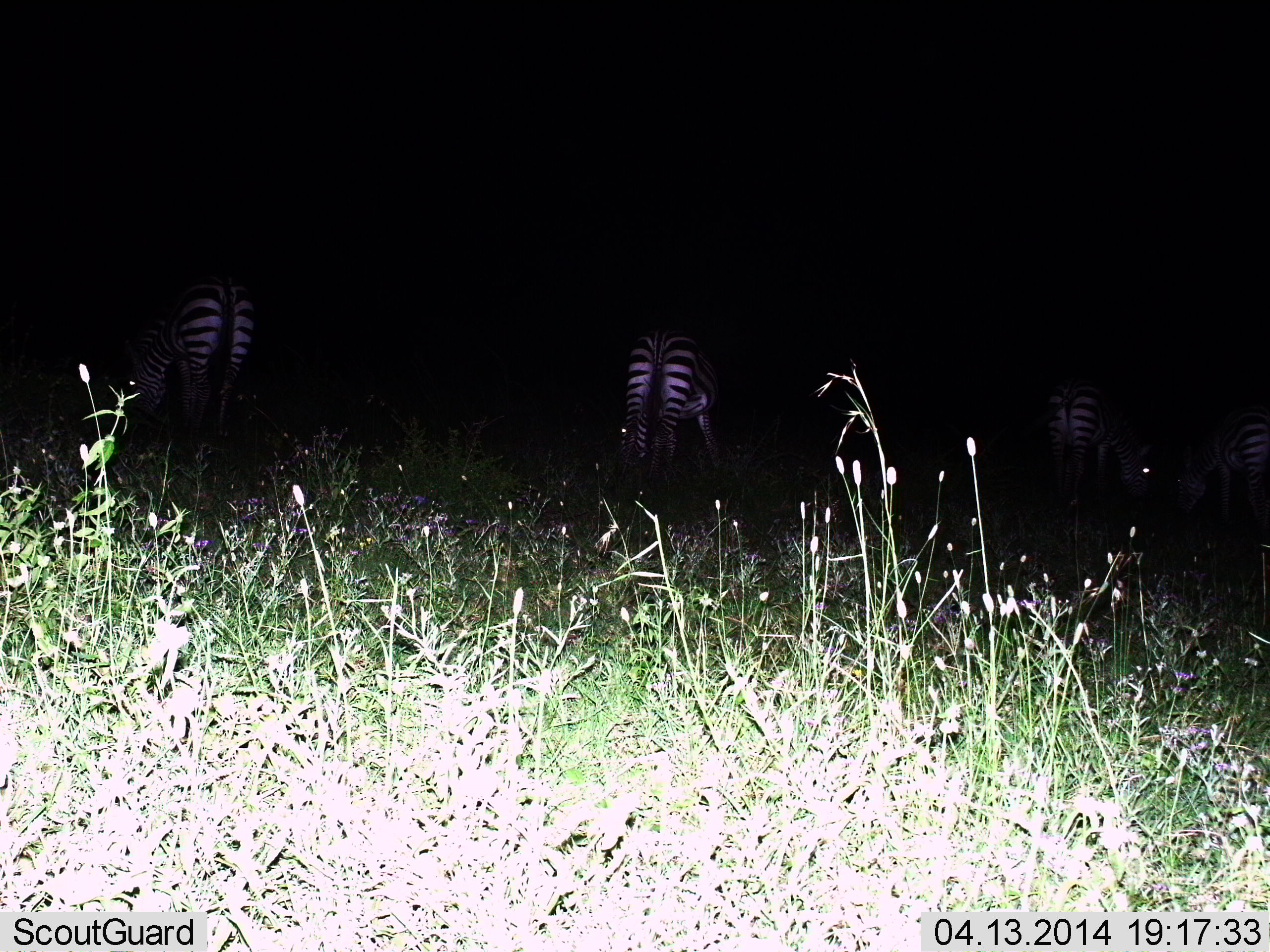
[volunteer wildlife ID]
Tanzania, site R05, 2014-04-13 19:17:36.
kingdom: Animalia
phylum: Chordata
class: Mammalia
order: Perissodactyla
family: Equidae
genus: Equus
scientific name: Equus quagga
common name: plains zebra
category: zebra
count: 4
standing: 40%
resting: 0%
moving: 0%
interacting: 0%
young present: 0%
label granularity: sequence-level